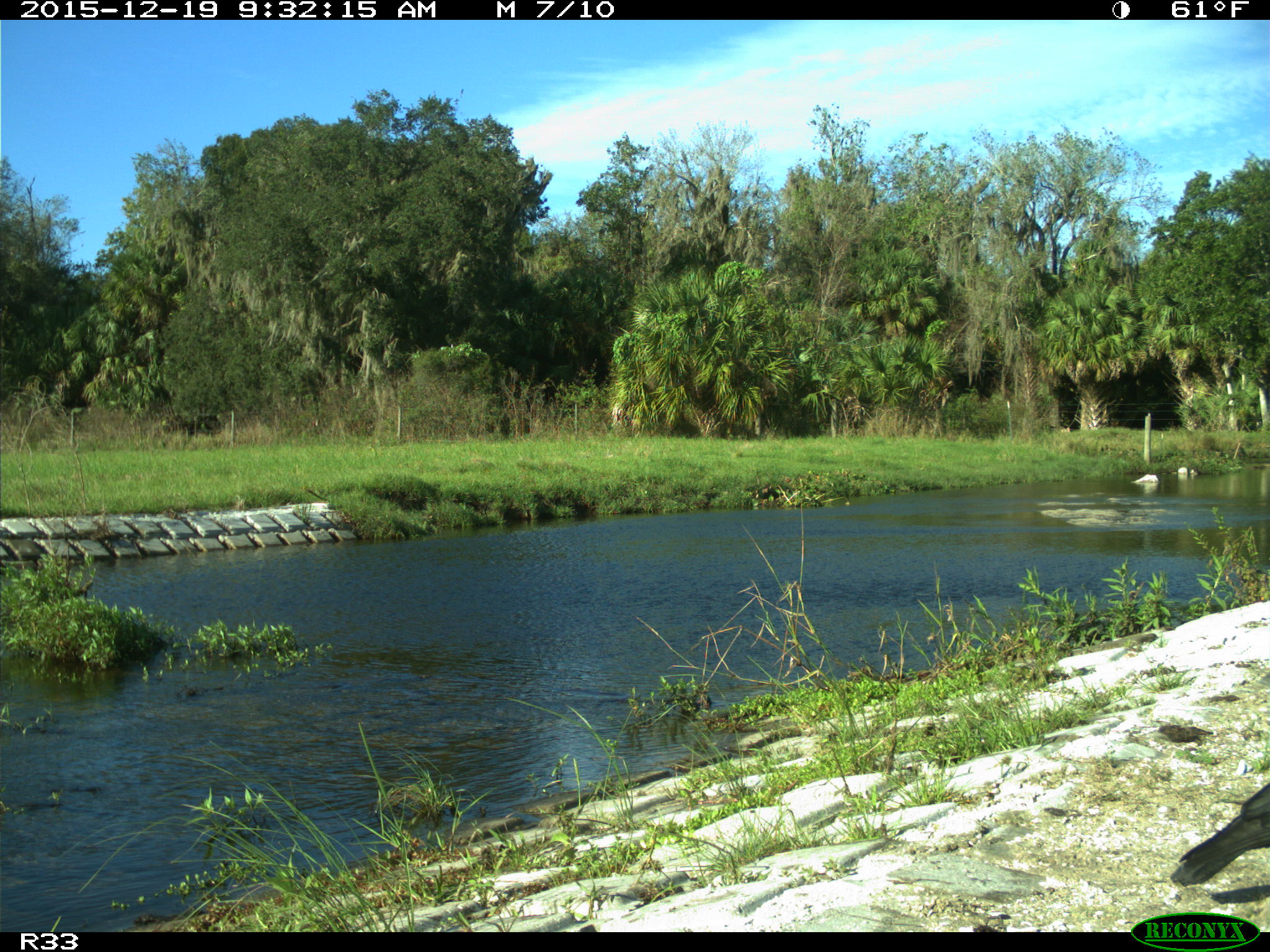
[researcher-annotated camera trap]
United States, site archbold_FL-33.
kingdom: Animalia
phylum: Chordata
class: Aves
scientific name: Aves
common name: birds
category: unidentified bird